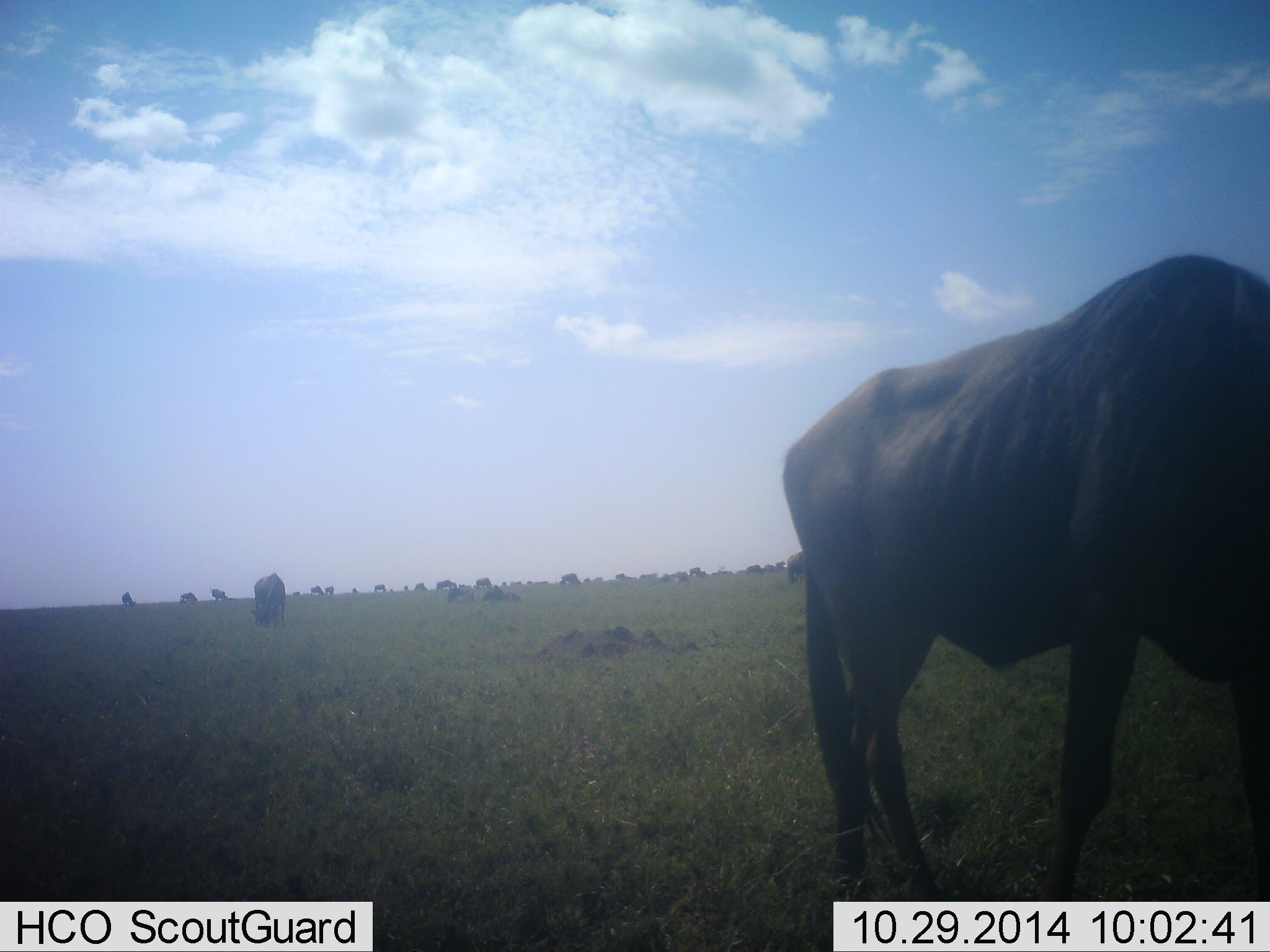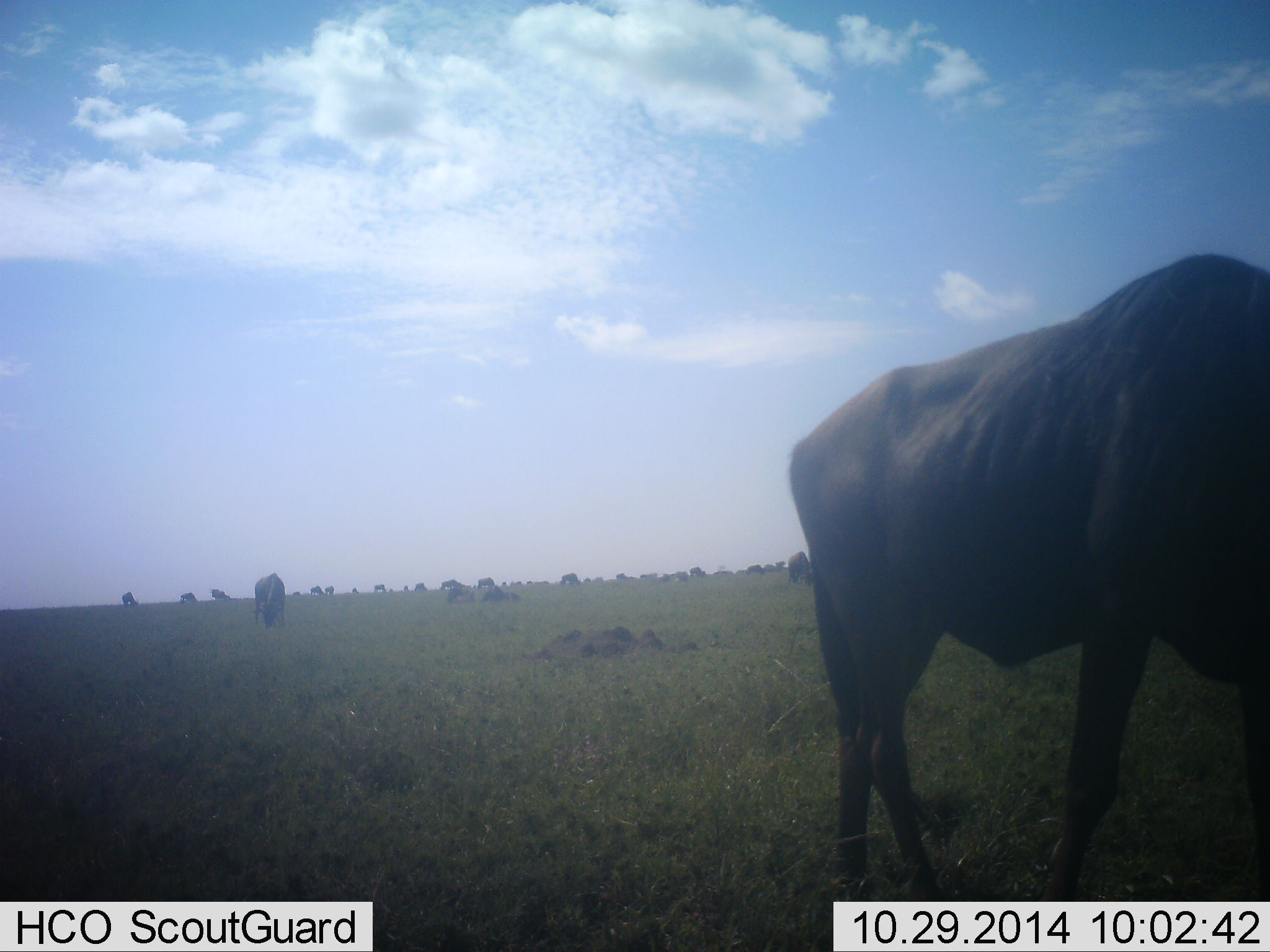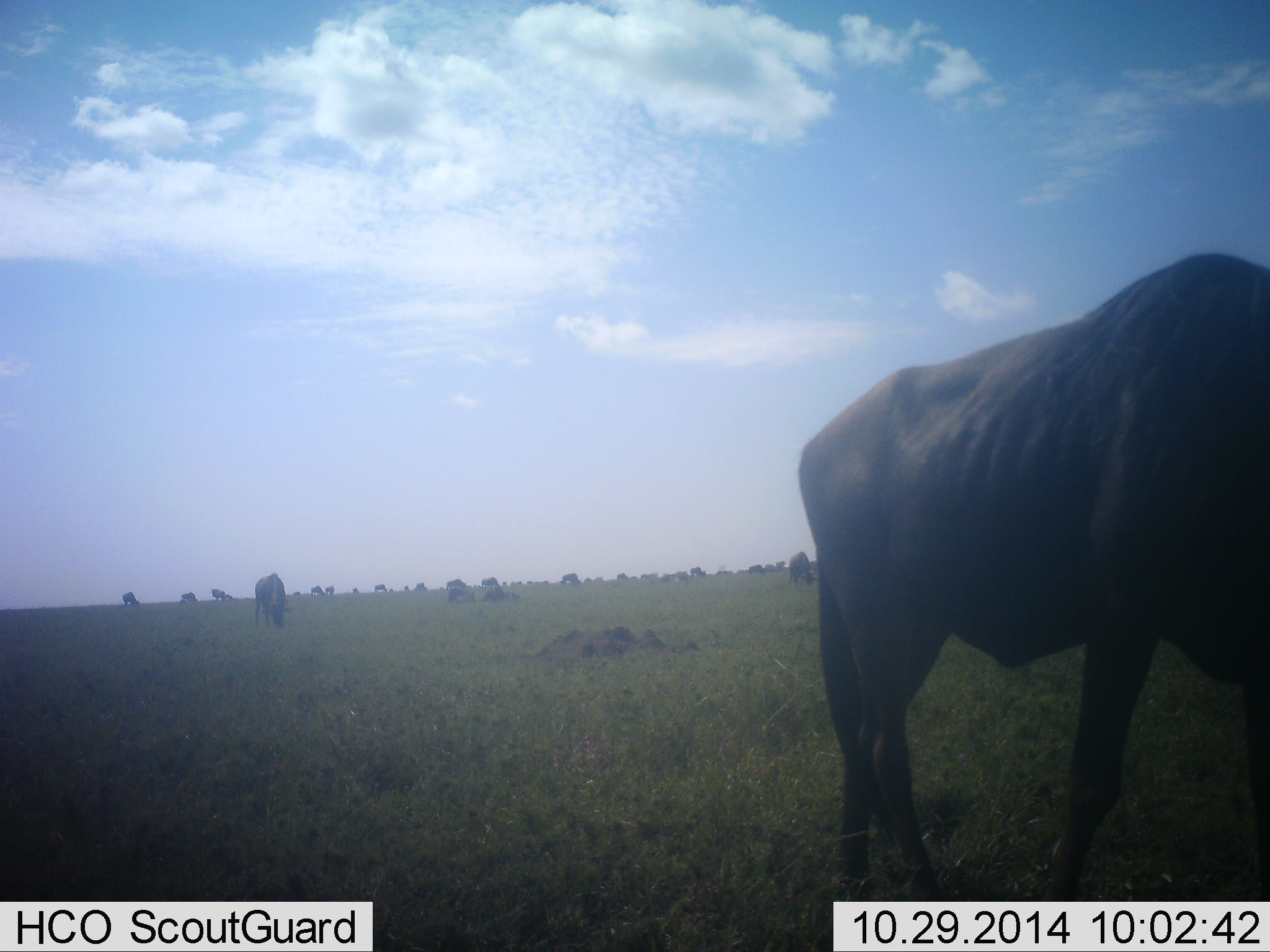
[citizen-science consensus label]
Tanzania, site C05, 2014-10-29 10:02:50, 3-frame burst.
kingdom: Animalia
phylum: Chordata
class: Mammalia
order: Artiodactyla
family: Bovidae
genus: Connochaetes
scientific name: Connochaetes taurinus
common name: blue wildebeest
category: wildebeest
Wildebeest (blue wildebeest) (Connochaetes taurinus), count 11-50. Behavior (volunteer vote fractions): standing 30%, resting 0%, moving 10%, interacting 0%. Young present (vote fraction): 0%. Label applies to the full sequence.